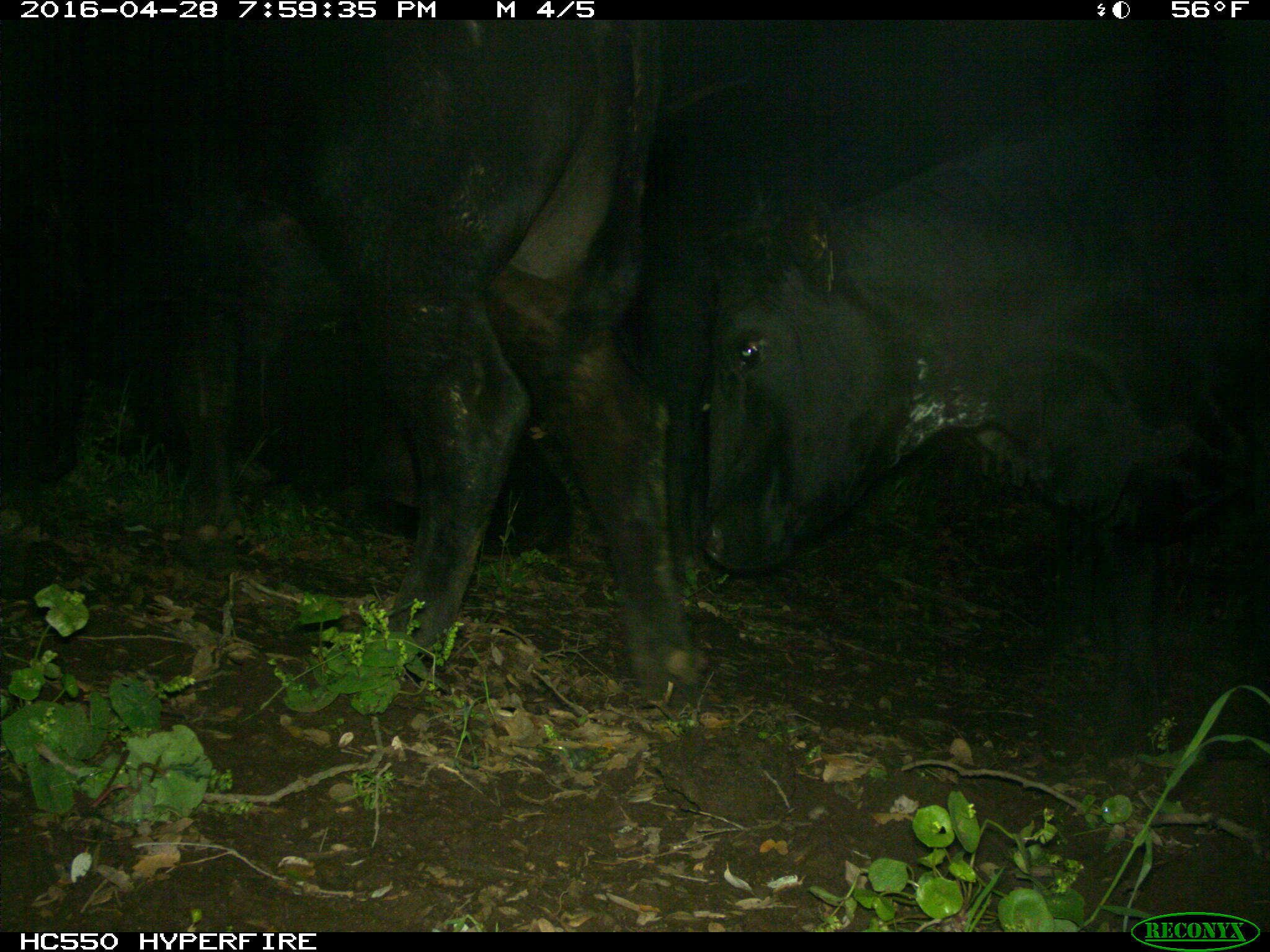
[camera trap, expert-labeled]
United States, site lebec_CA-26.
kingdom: Animalia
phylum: Chordata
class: Mammalia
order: Artiodactyla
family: Bovidae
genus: Bos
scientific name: Bos taurus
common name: domestic cow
Bos taurus (domestic cow).